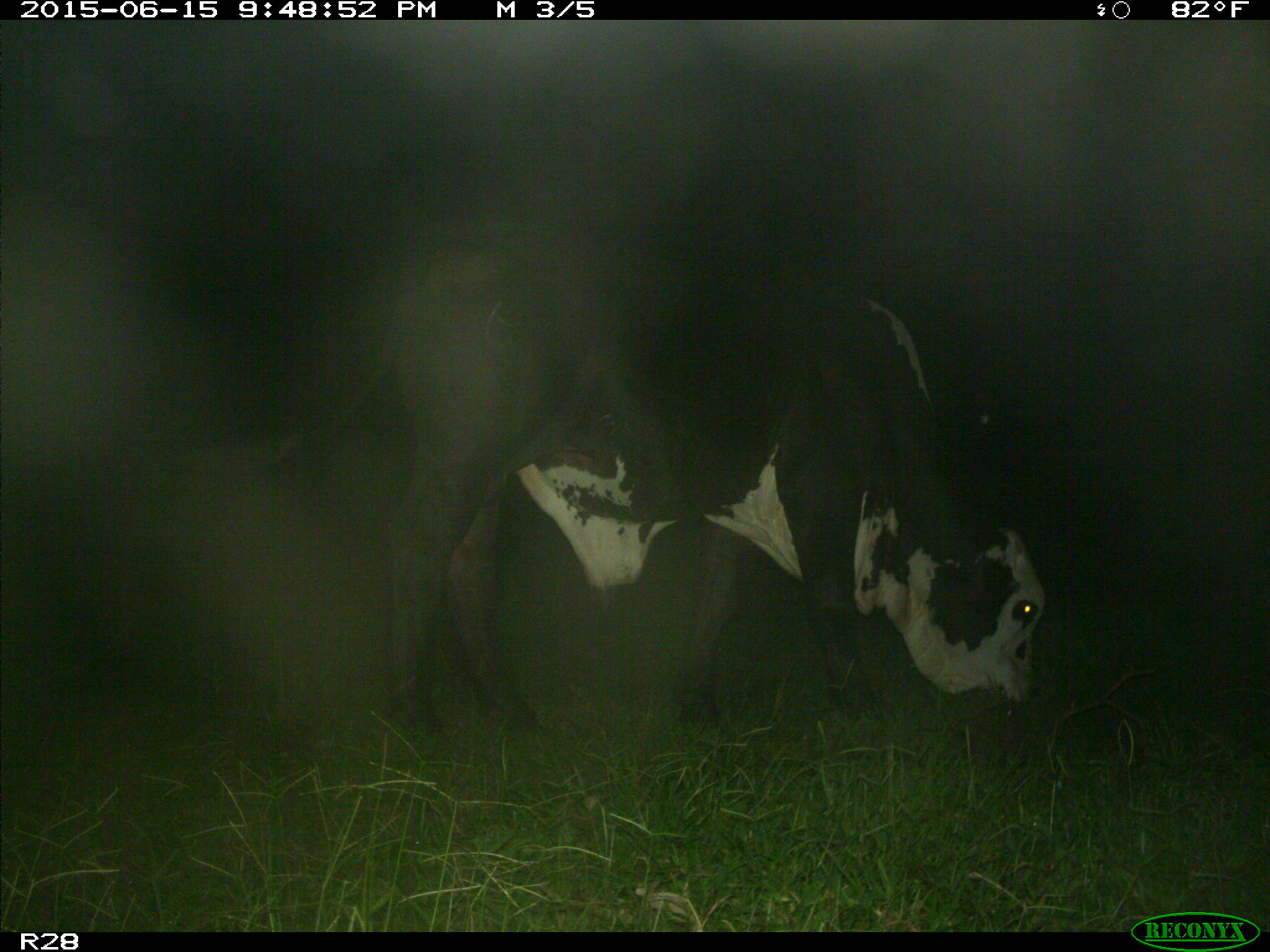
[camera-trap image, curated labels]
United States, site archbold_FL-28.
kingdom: Animalia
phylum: Chordata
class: Mammalia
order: Artiodactyla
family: Bovidae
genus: Bos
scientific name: Bos taurus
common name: domestic cow